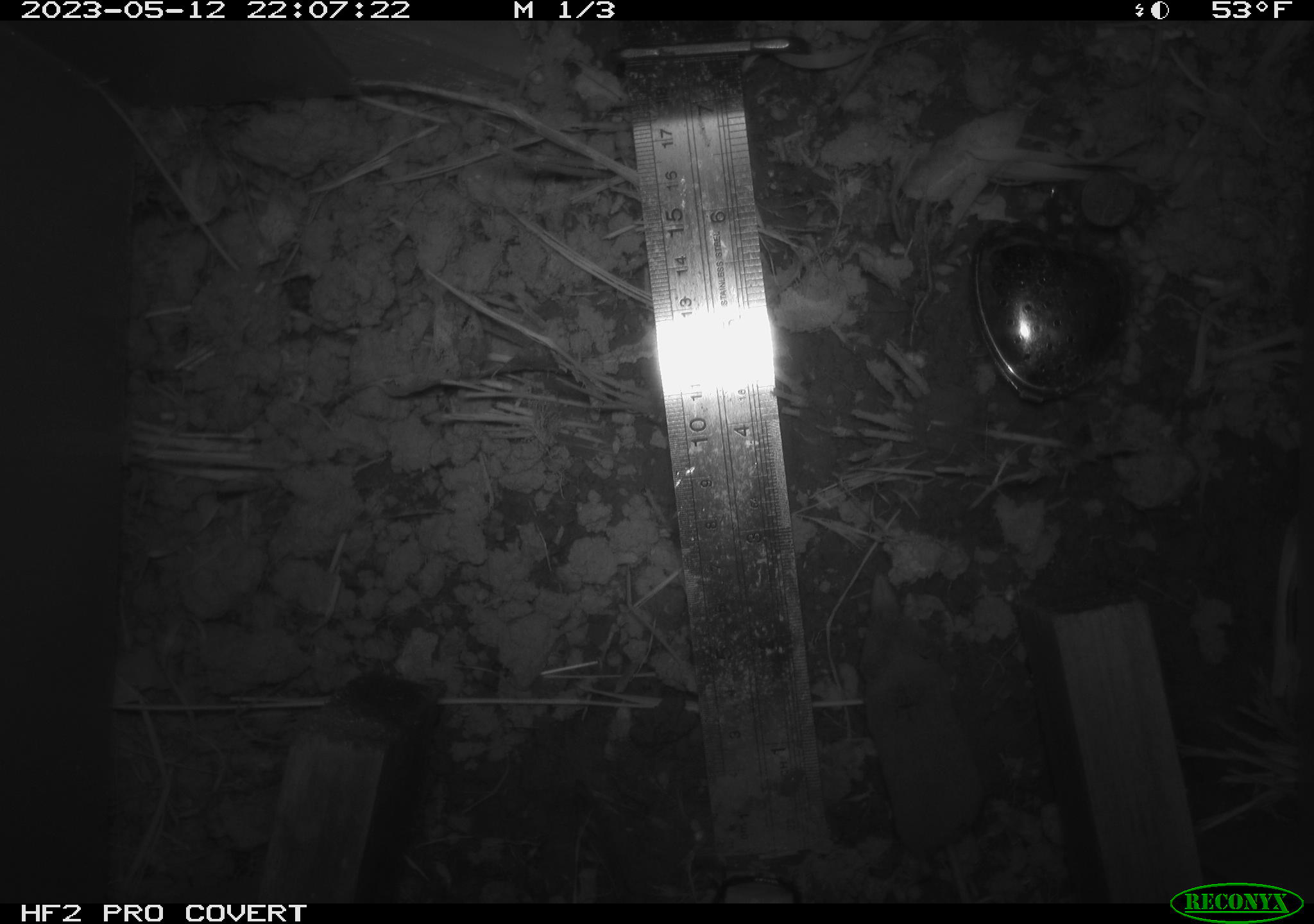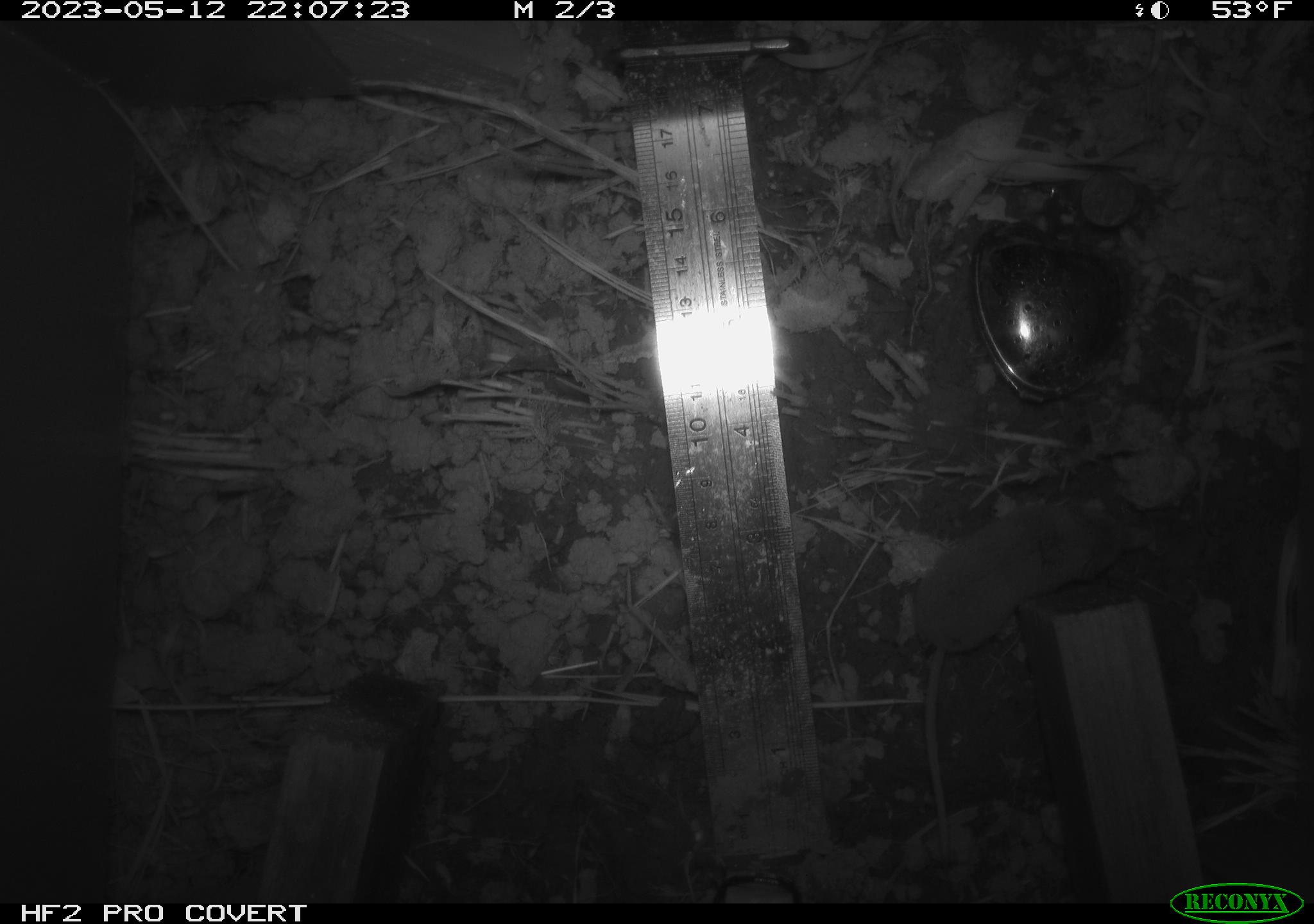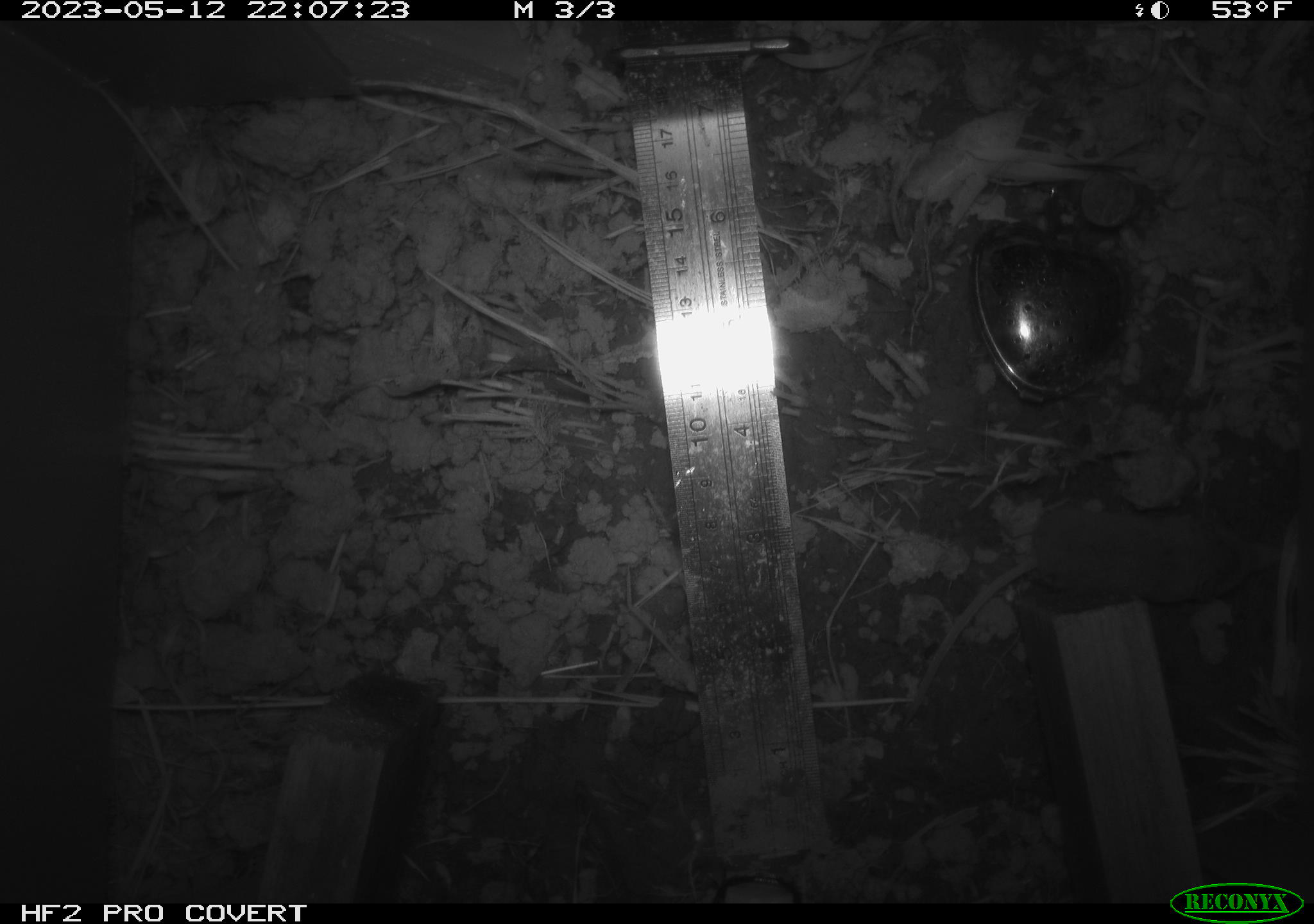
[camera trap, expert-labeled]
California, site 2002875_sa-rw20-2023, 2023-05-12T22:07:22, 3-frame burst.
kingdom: Animalia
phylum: Chordata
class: Mammalia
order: Eulipotyphla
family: Soricidae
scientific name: Soricidae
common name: shrews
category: soricidae family